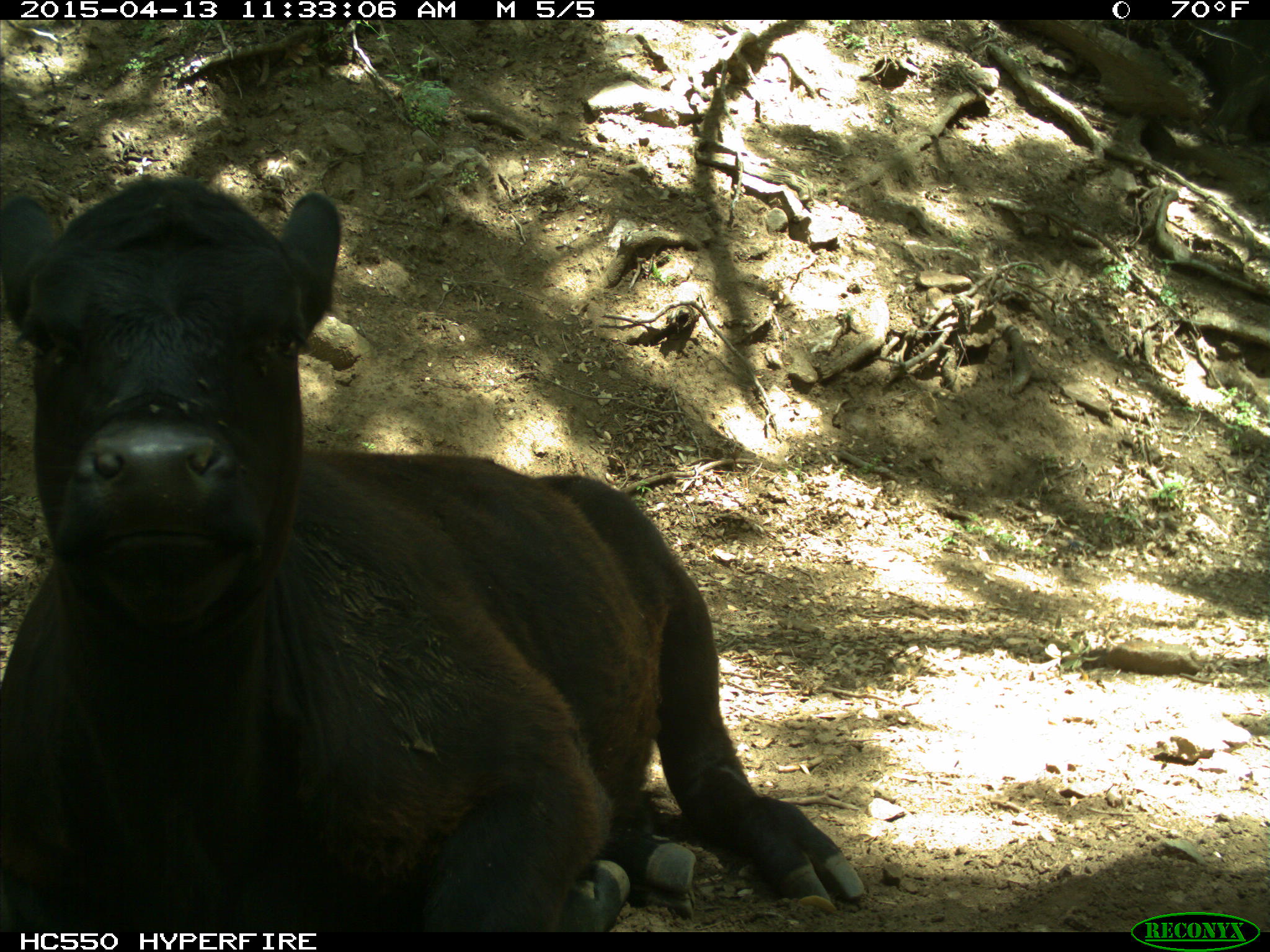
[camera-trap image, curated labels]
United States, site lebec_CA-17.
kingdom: Animalia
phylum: Chordata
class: Mammalia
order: Artiodactyla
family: Bovidae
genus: Bos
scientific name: Bos taurus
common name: domestic cow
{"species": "Bos taurus (domestic cow)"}